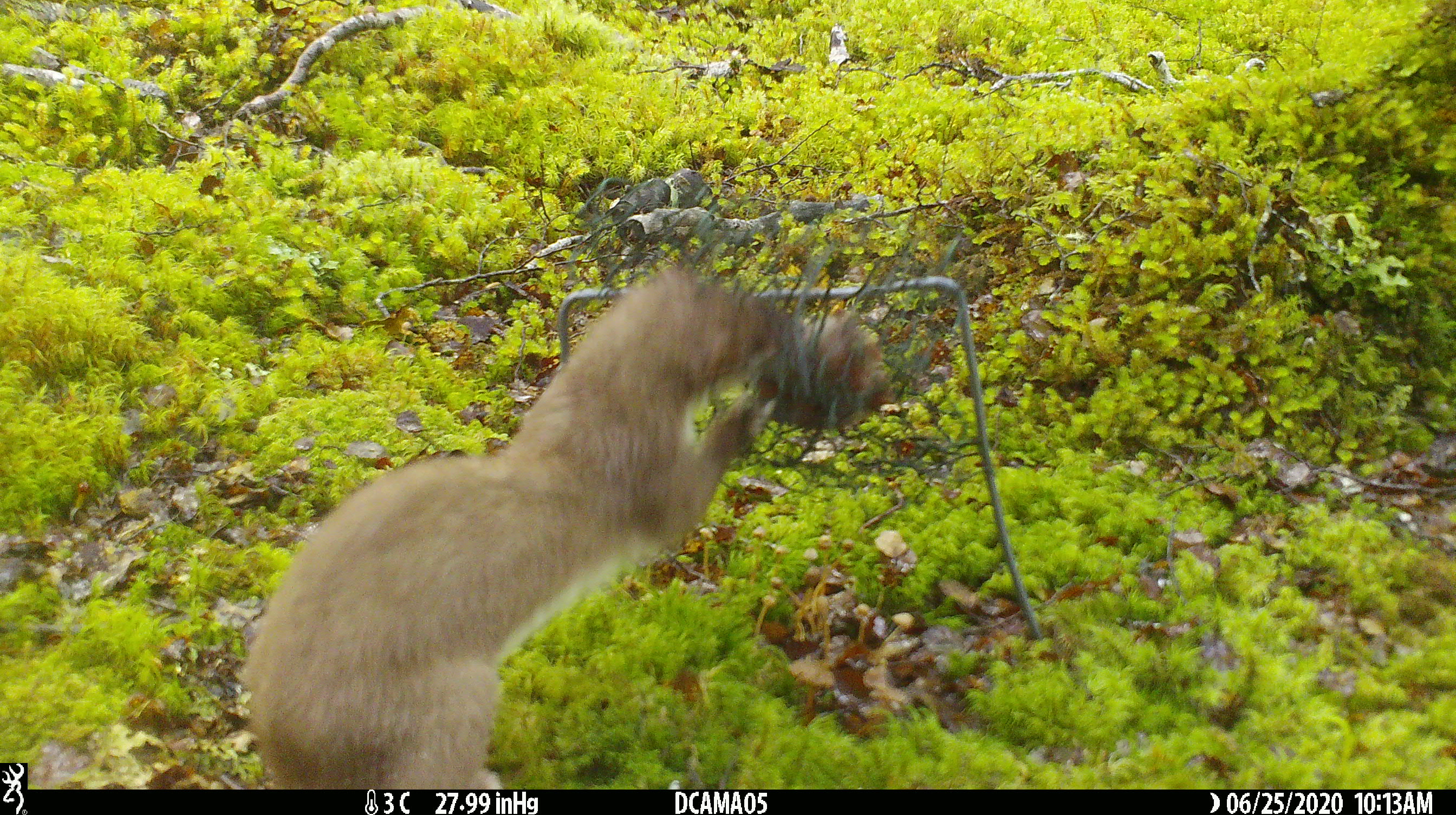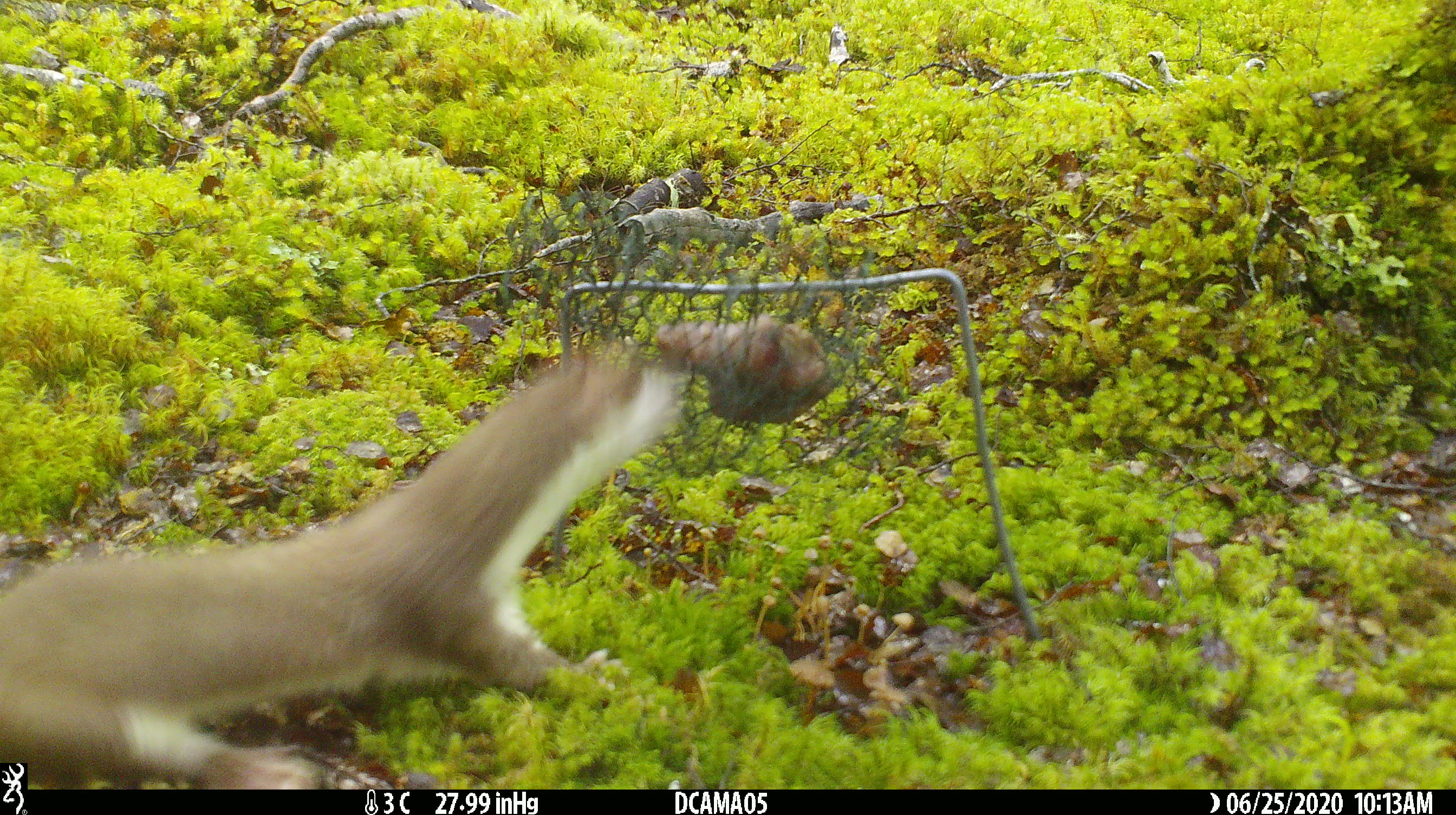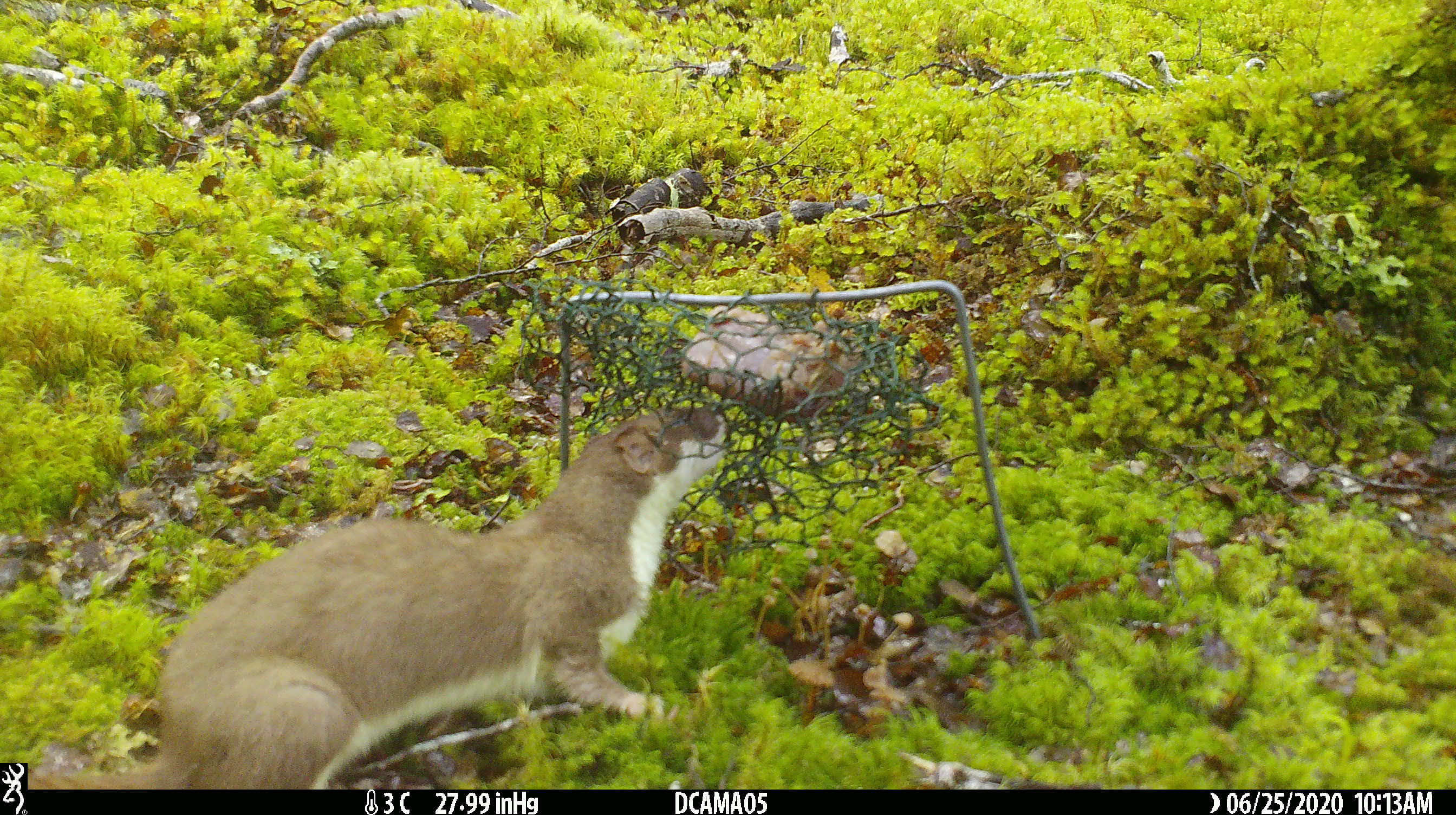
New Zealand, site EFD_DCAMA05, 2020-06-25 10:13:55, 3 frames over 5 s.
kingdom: Animalia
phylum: Chordata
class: Mammalia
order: Carnivora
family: Mustelidae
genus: Mustela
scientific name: Mustela erminea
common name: stoat